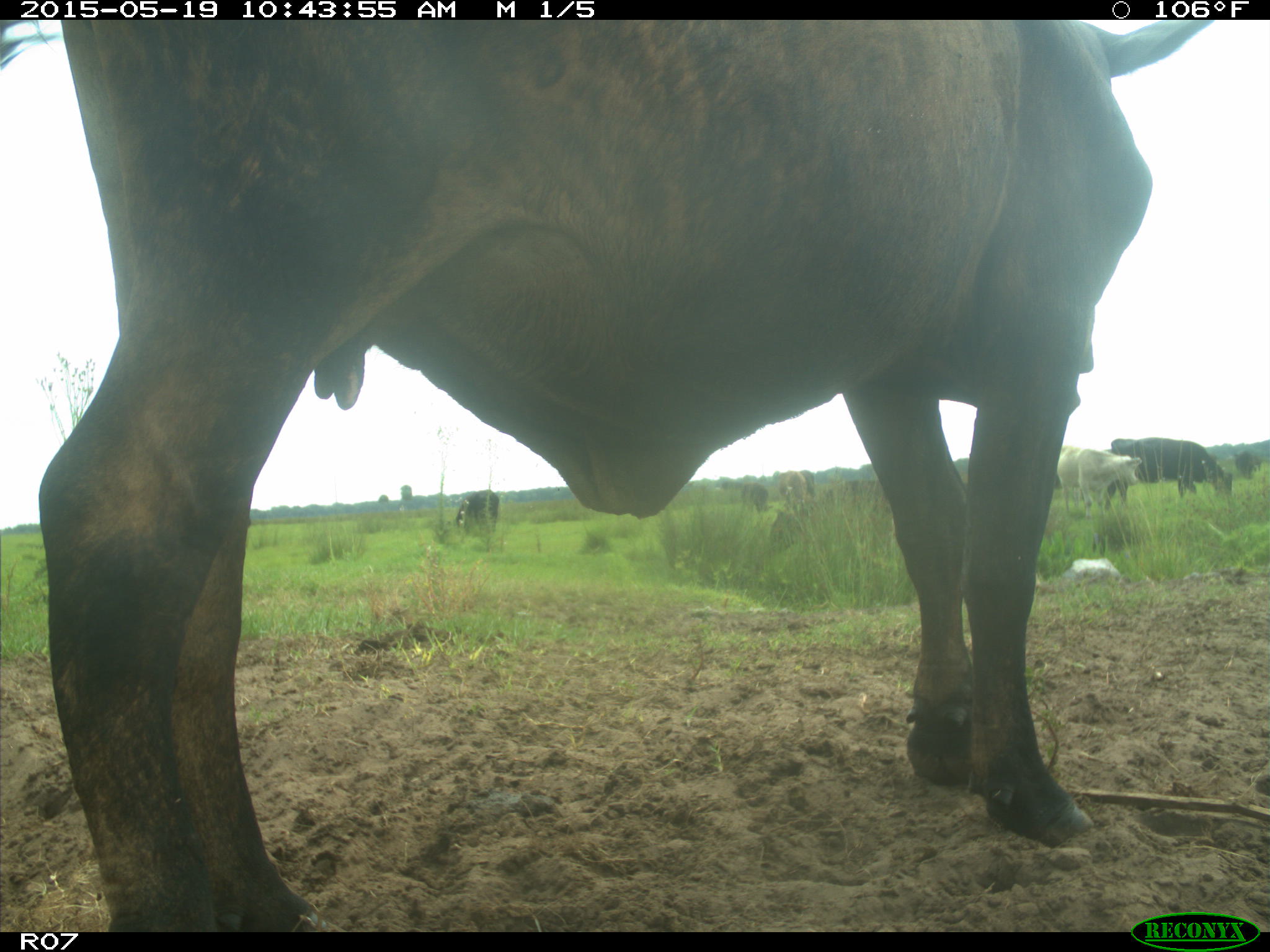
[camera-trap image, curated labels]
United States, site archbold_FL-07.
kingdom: Animalia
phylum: Chordata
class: Mammalia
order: Artiodactyla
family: Bovidae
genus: Bos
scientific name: Bos taurus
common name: domestic cow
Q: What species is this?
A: Bos taurus (domestic cow).